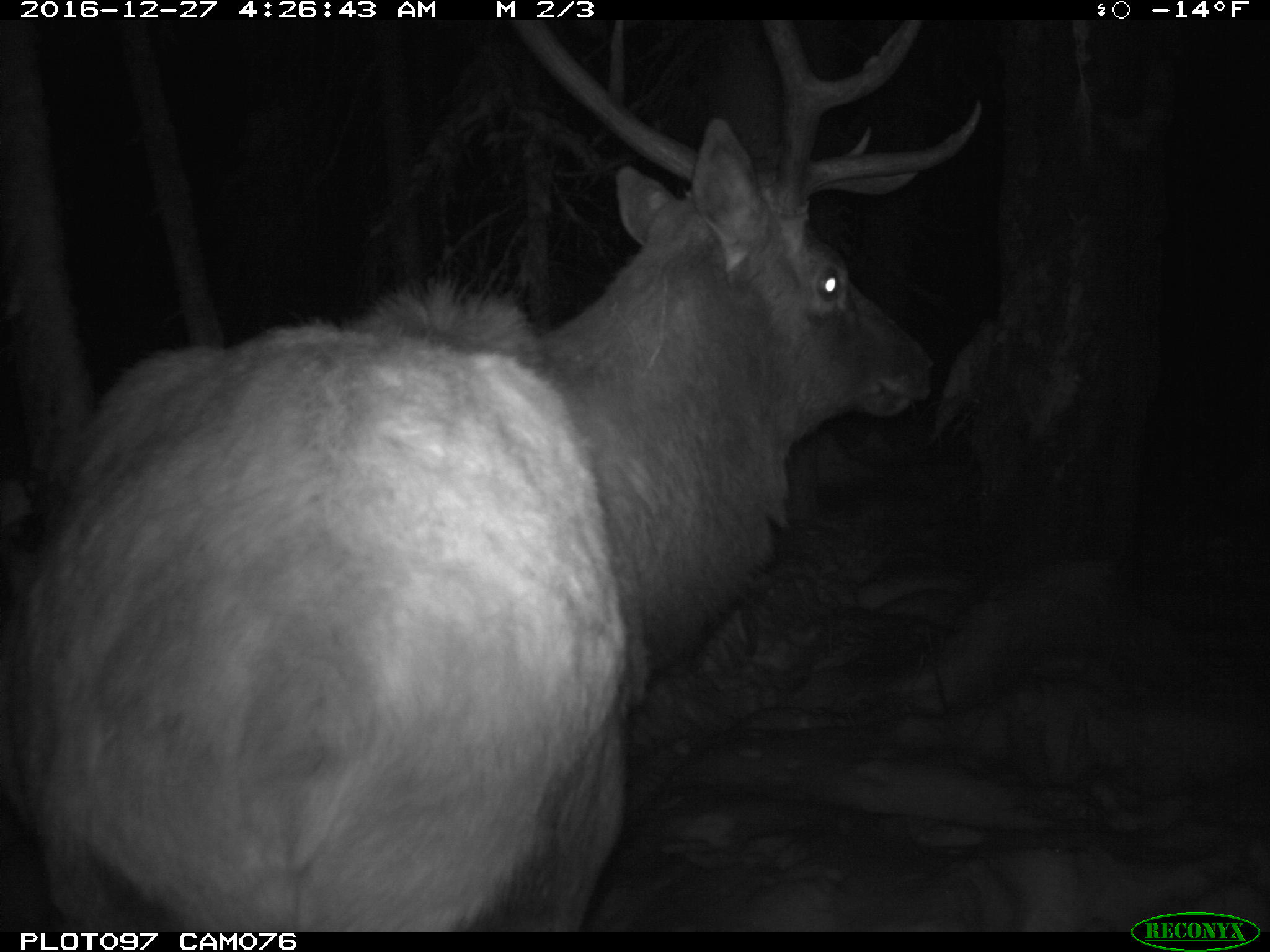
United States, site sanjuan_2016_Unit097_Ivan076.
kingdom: Animalia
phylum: Chordata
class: Mammalia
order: Artiodactyla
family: Cervidae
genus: Cervus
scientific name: Cervus elaphus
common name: red deer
Cervus elaphus (red deer).